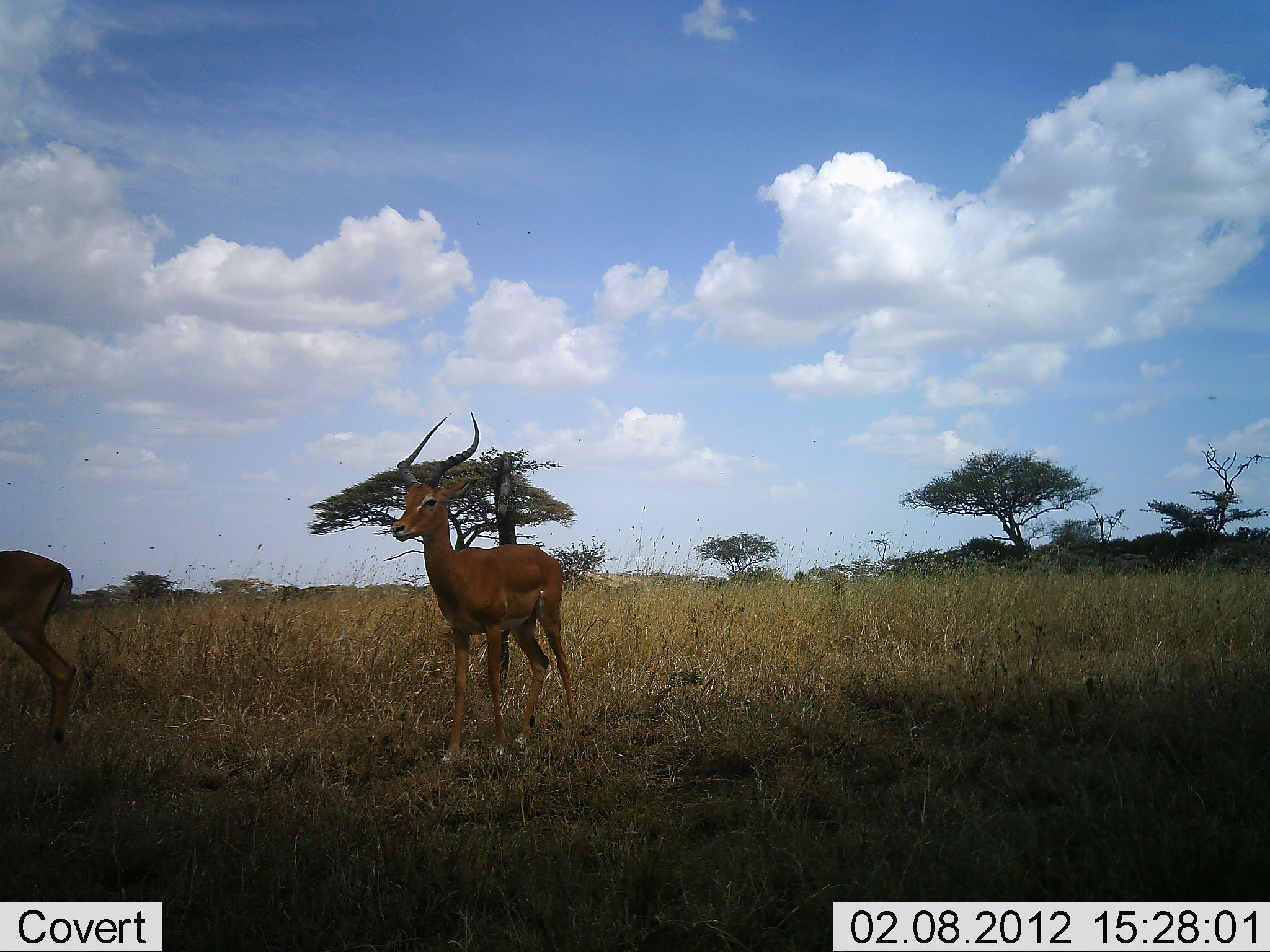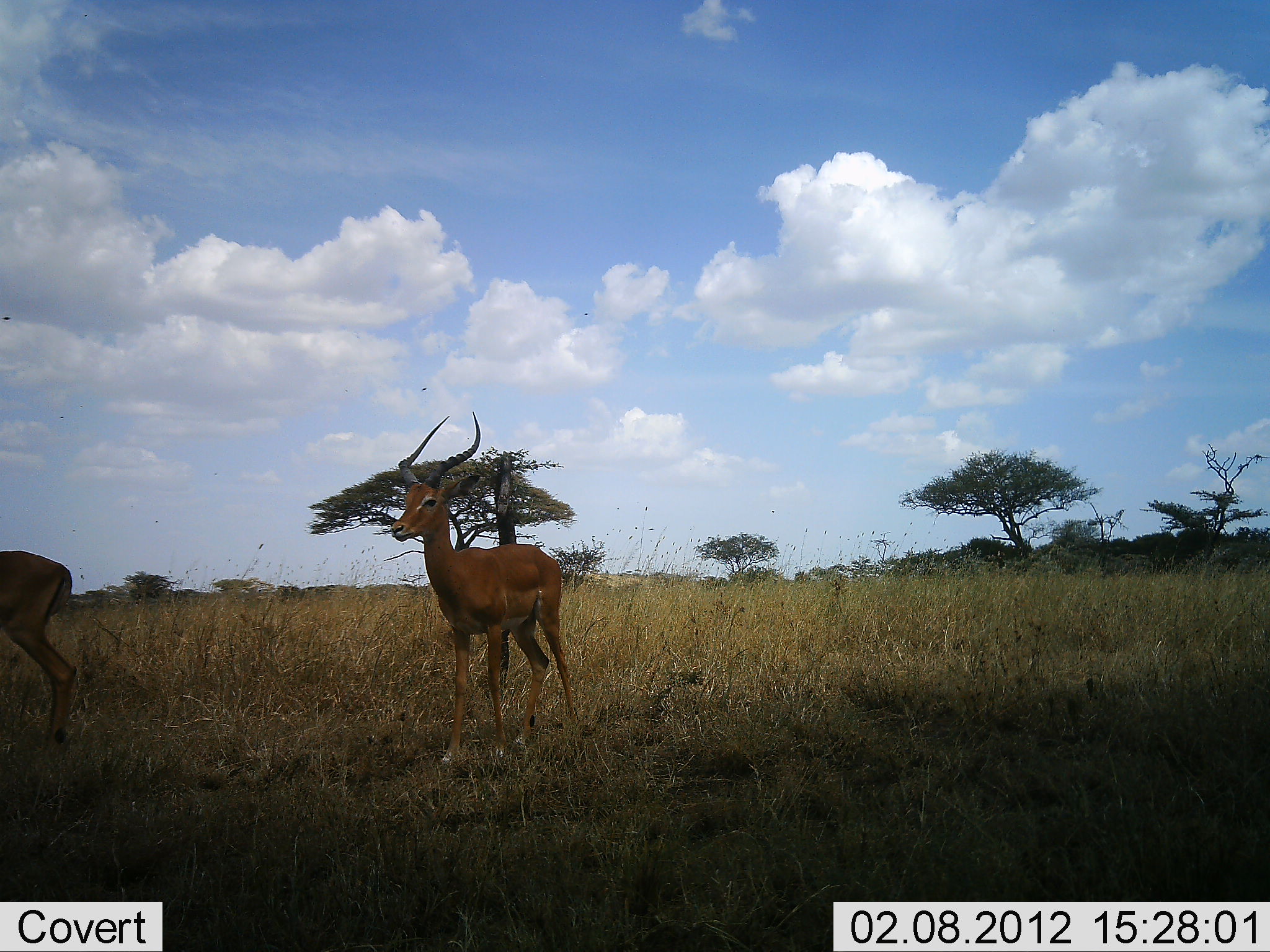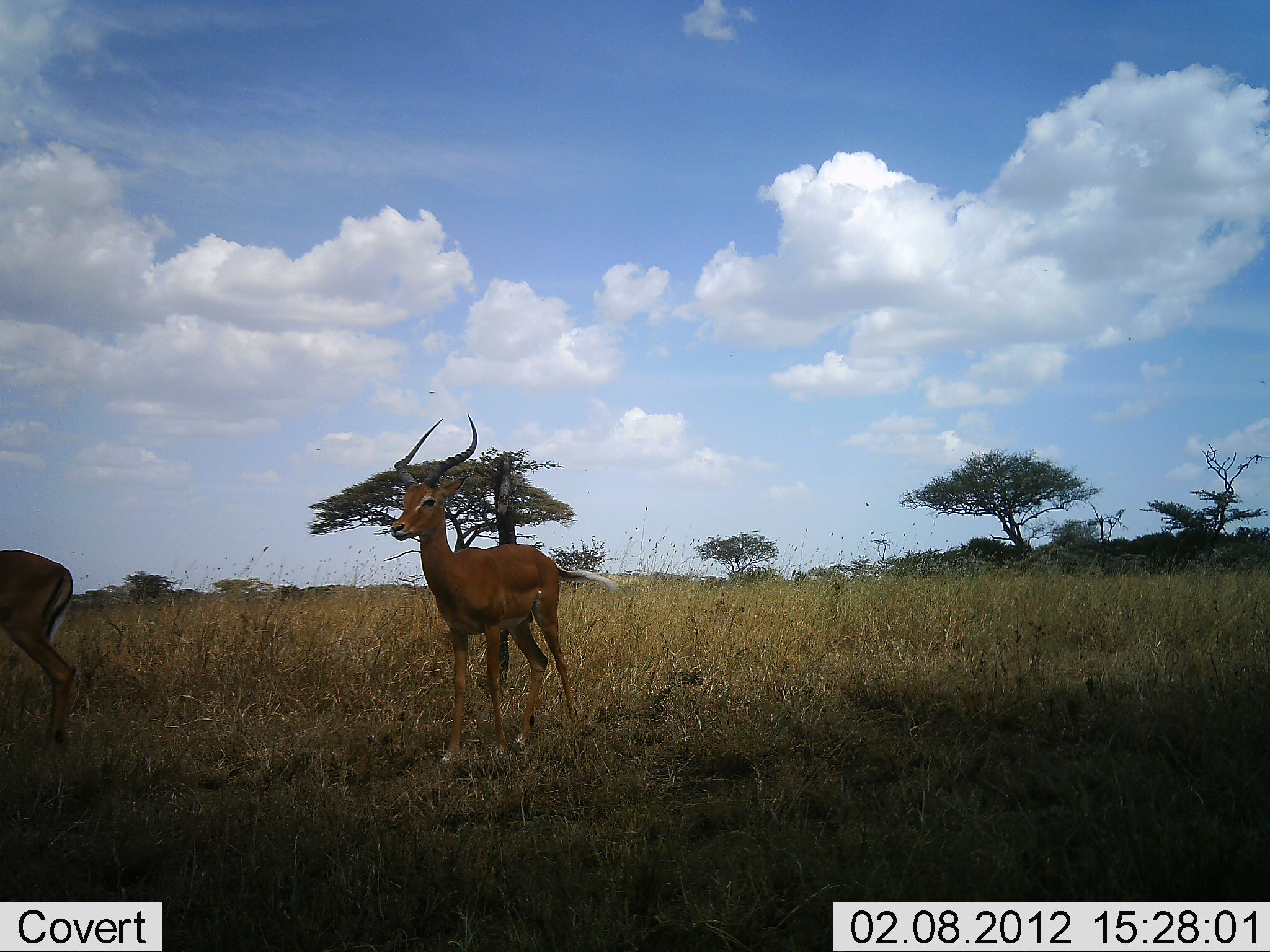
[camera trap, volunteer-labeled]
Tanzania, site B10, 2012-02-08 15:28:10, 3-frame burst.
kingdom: Animalia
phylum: Chordata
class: Mammalia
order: Artiodactyla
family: Bovidae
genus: Aepyceros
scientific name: Aepyceros melampus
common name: impala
Impala (Aepyceros melampus), count 2. Behavior (volunteer vote fractions): standing 92%, resting 0%, moving 8%, interacting 0%. Young present (vote fraction): 0%. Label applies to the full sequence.